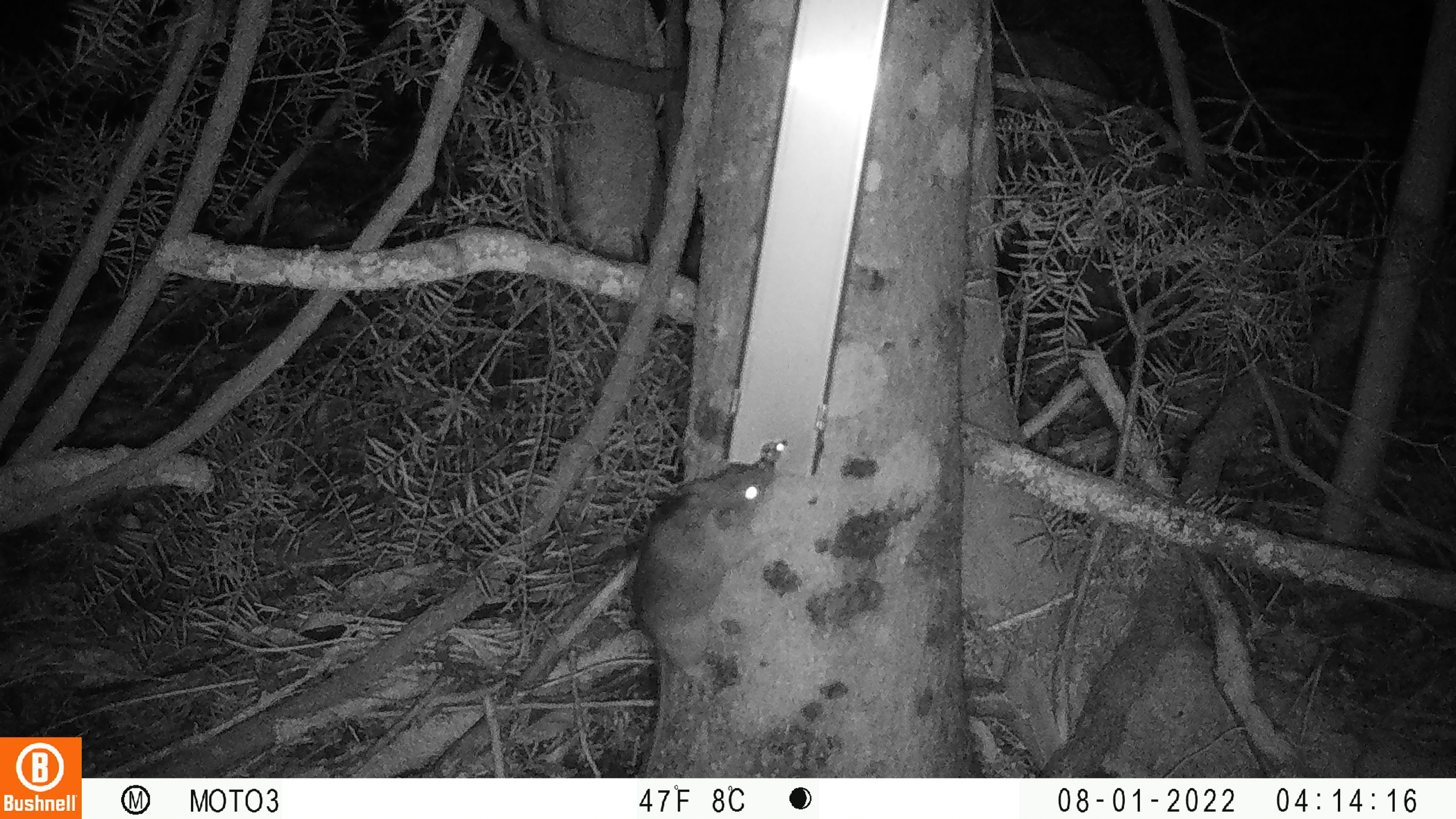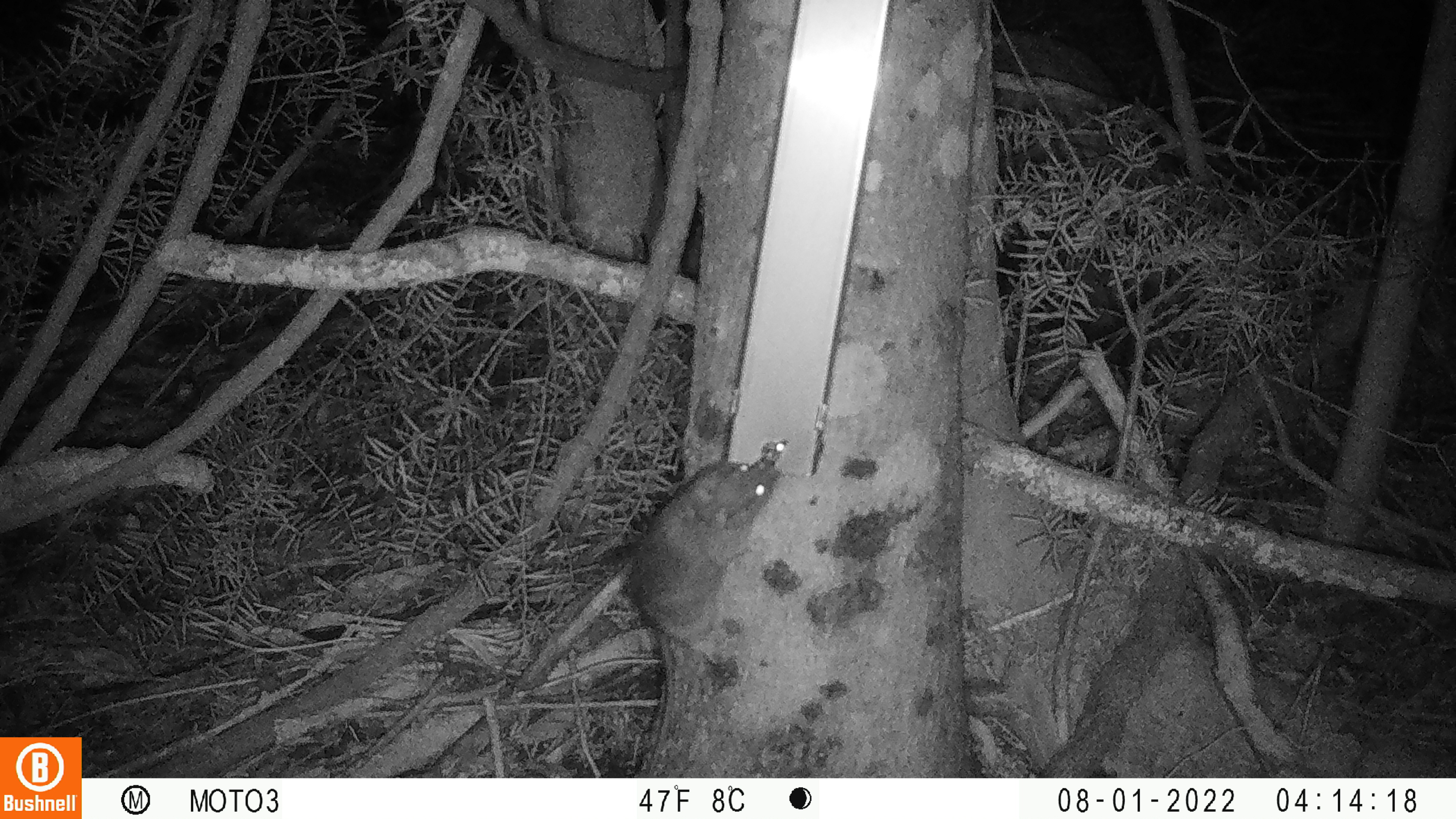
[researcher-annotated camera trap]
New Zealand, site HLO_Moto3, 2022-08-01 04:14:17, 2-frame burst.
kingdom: Animalia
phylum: Chordata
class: Mammalia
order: Rodentia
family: Muridae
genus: Rattus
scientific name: Rattus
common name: rat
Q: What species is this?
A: Rat (Rattus).